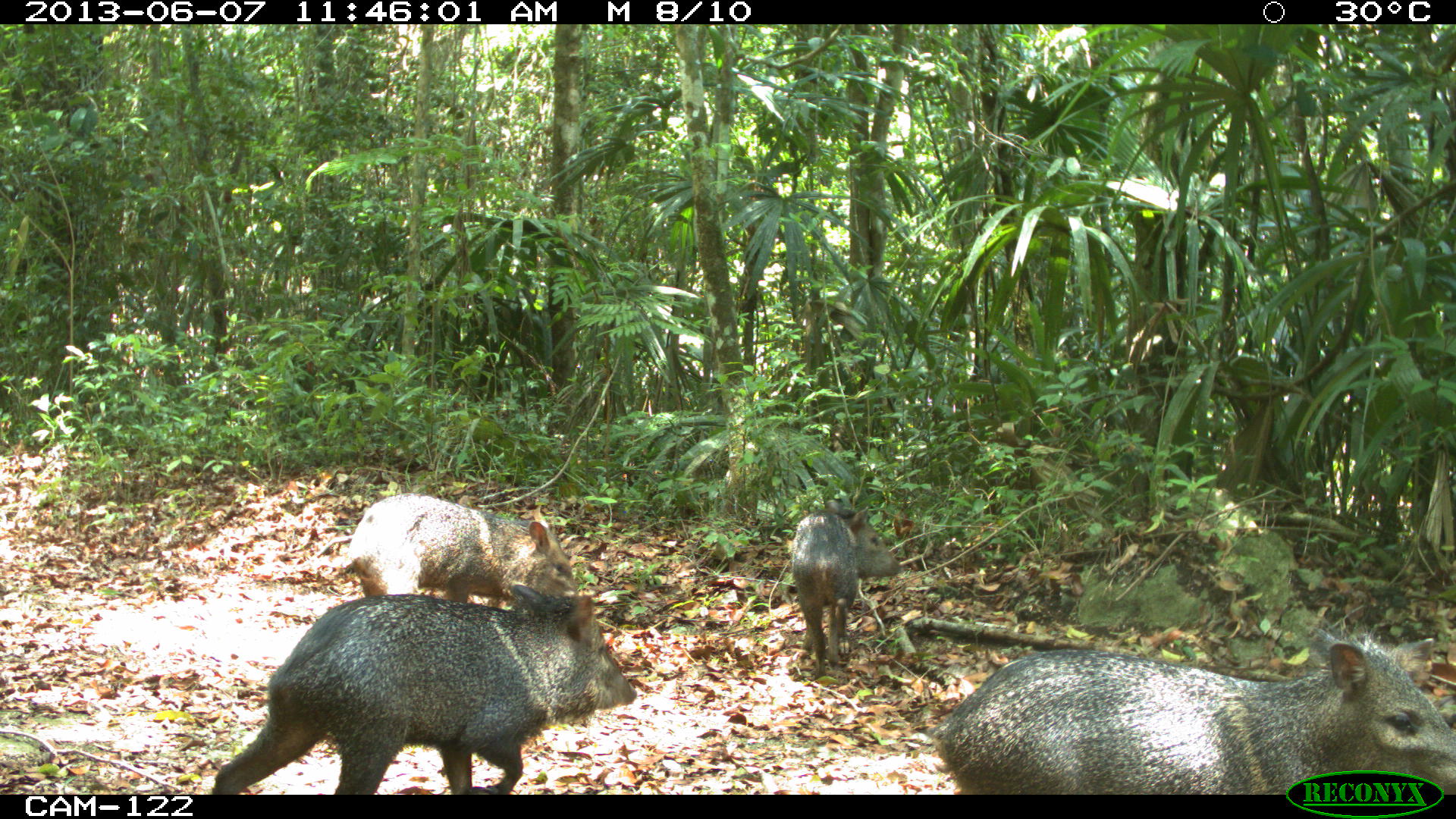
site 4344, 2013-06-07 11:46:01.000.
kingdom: Animalia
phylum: Chordata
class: Mammalia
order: Artiodactyla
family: Tayassuidae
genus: Pecari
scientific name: Pecari tajacu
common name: collared peccary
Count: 4.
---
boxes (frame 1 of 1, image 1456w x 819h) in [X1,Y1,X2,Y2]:
pecari tajacu: [206,579,640,795]; [928,617,1456,788]; [337,487,584,607]; [783,494,907,679]